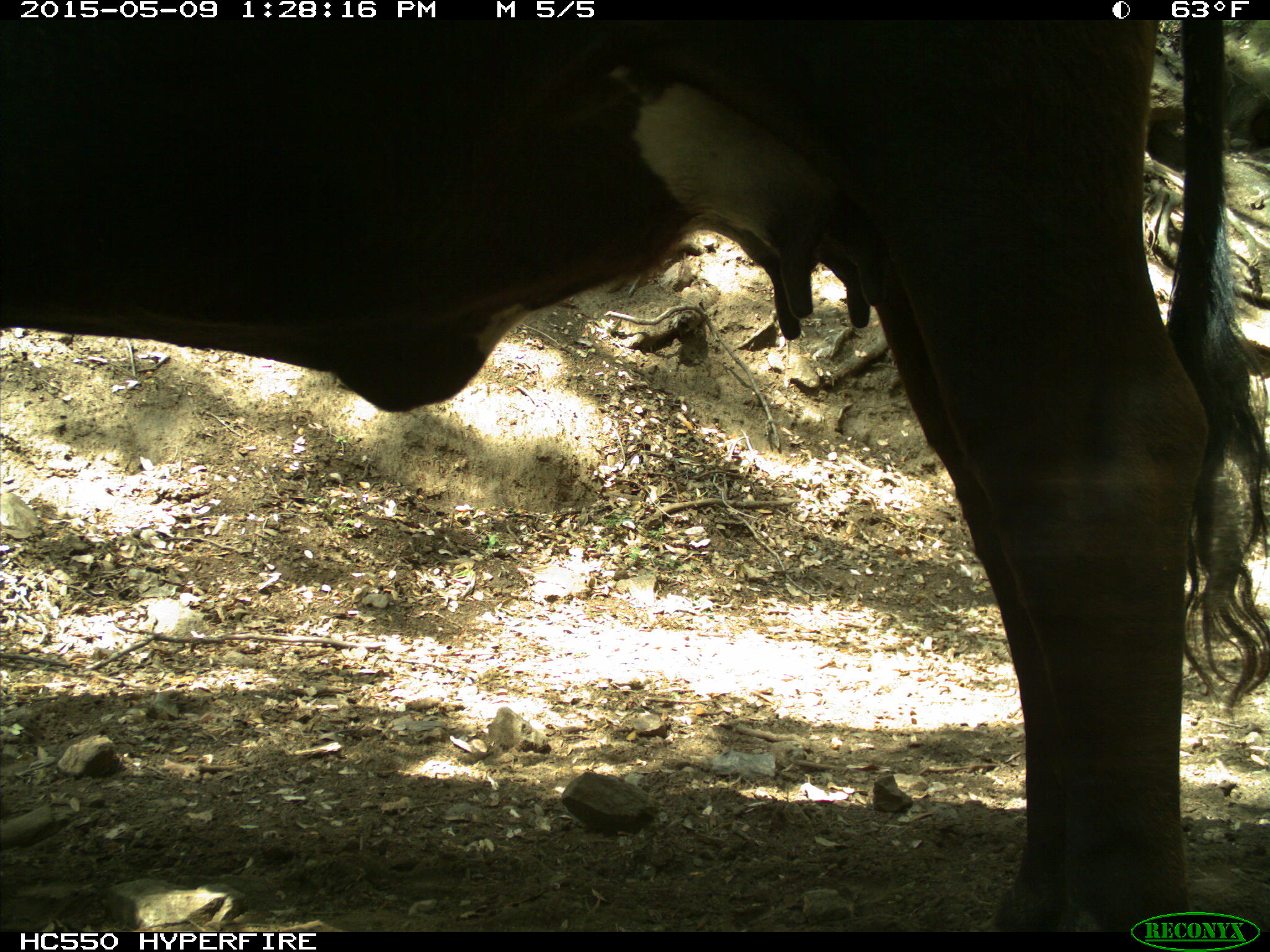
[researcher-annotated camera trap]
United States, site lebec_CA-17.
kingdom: Animalia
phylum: Chordata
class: Mammalia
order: Artiodactyla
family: Bovidae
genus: Bos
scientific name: Bos taurus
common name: domestic cow